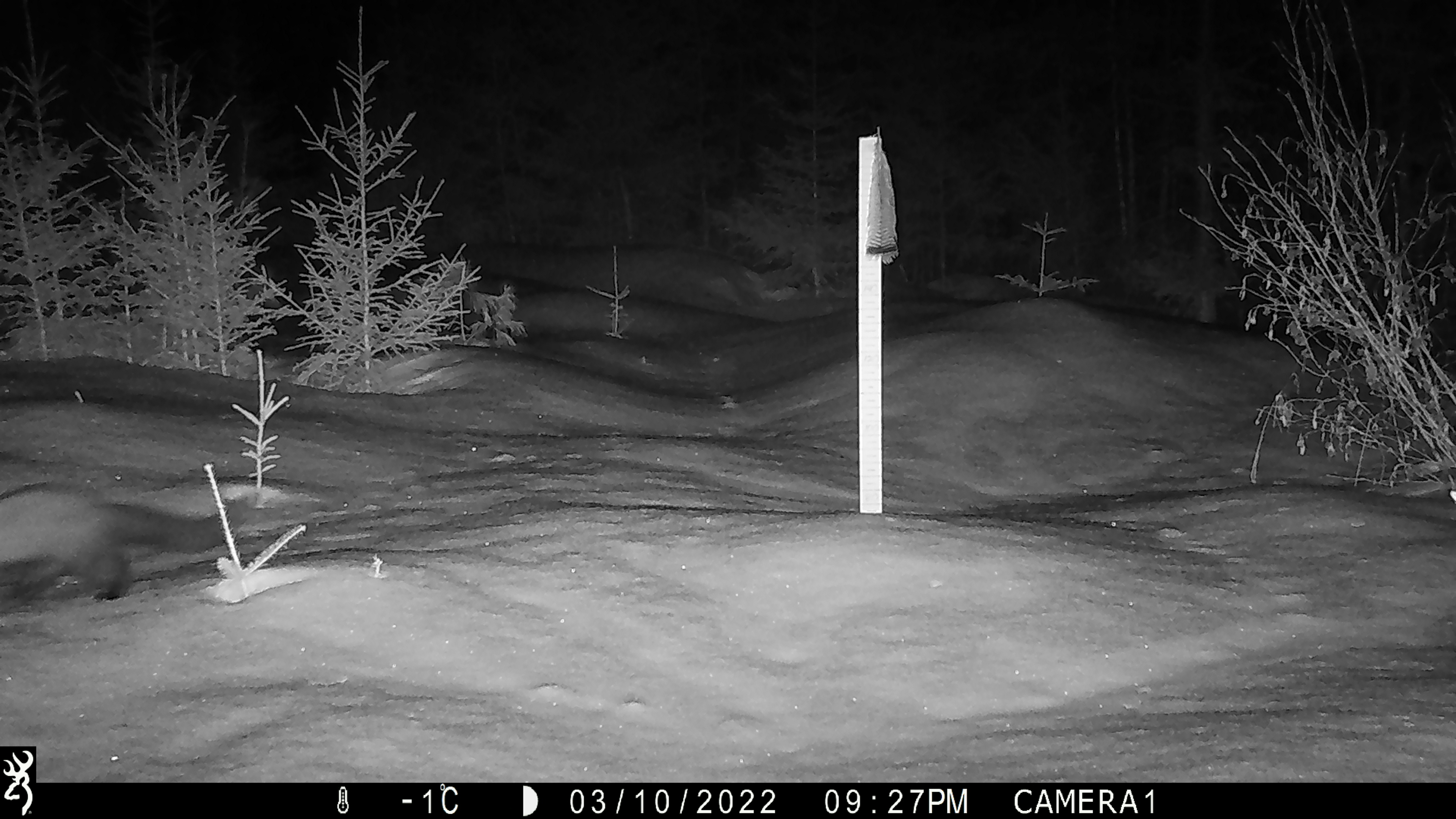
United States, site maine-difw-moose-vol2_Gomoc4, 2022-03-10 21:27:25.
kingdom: Animalia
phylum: Chordata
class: Mammalia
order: Carnivora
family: Mustelidae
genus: Pekania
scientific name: Pekania pennanti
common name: fisher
Fisher (Pekania pennanti).